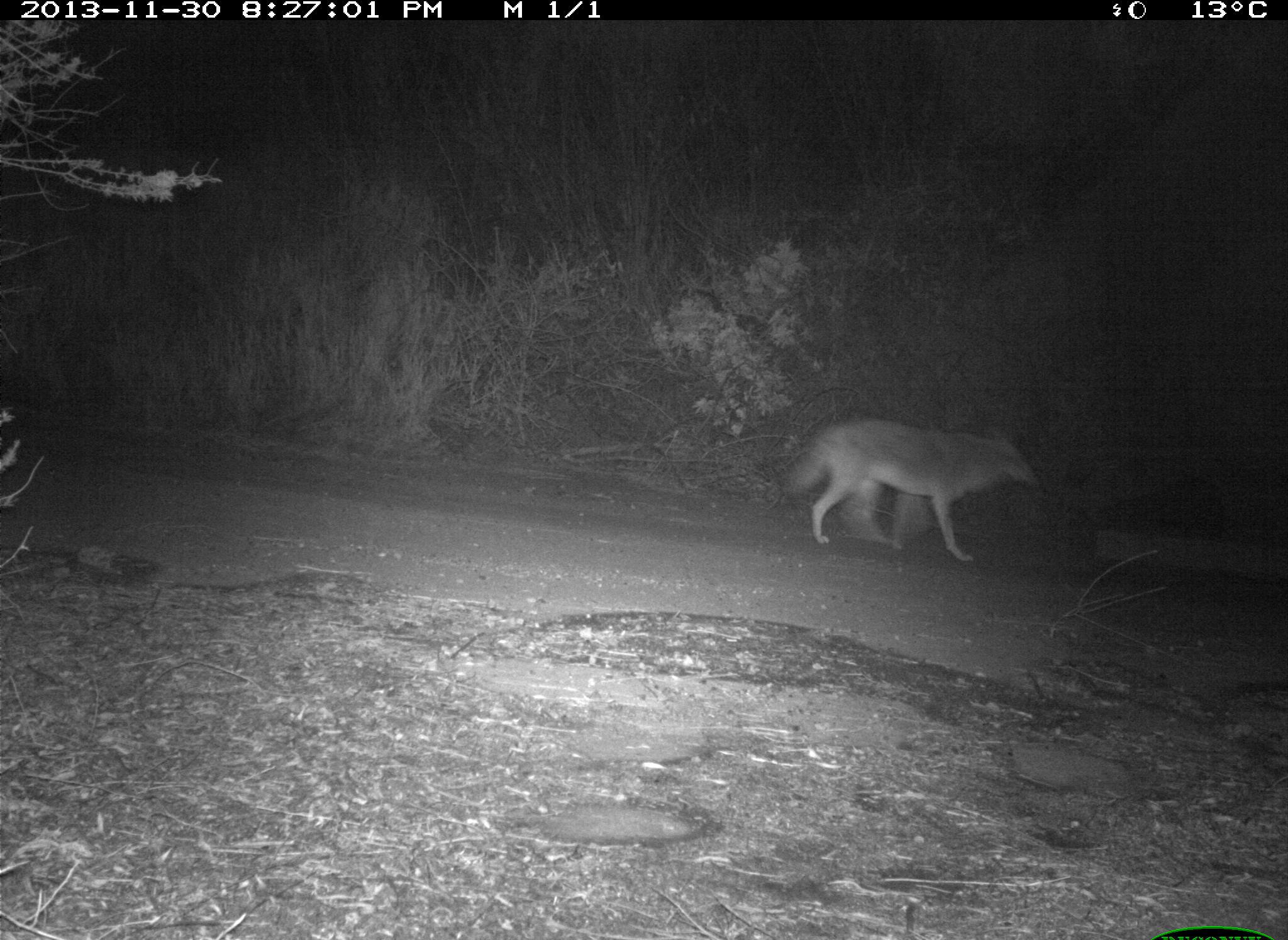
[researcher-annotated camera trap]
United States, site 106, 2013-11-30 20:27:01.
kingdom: Animalia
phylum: Chordata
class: Mammalia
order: Carnivora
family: Canidae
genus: Canis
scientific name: Canis latrans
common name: coyote